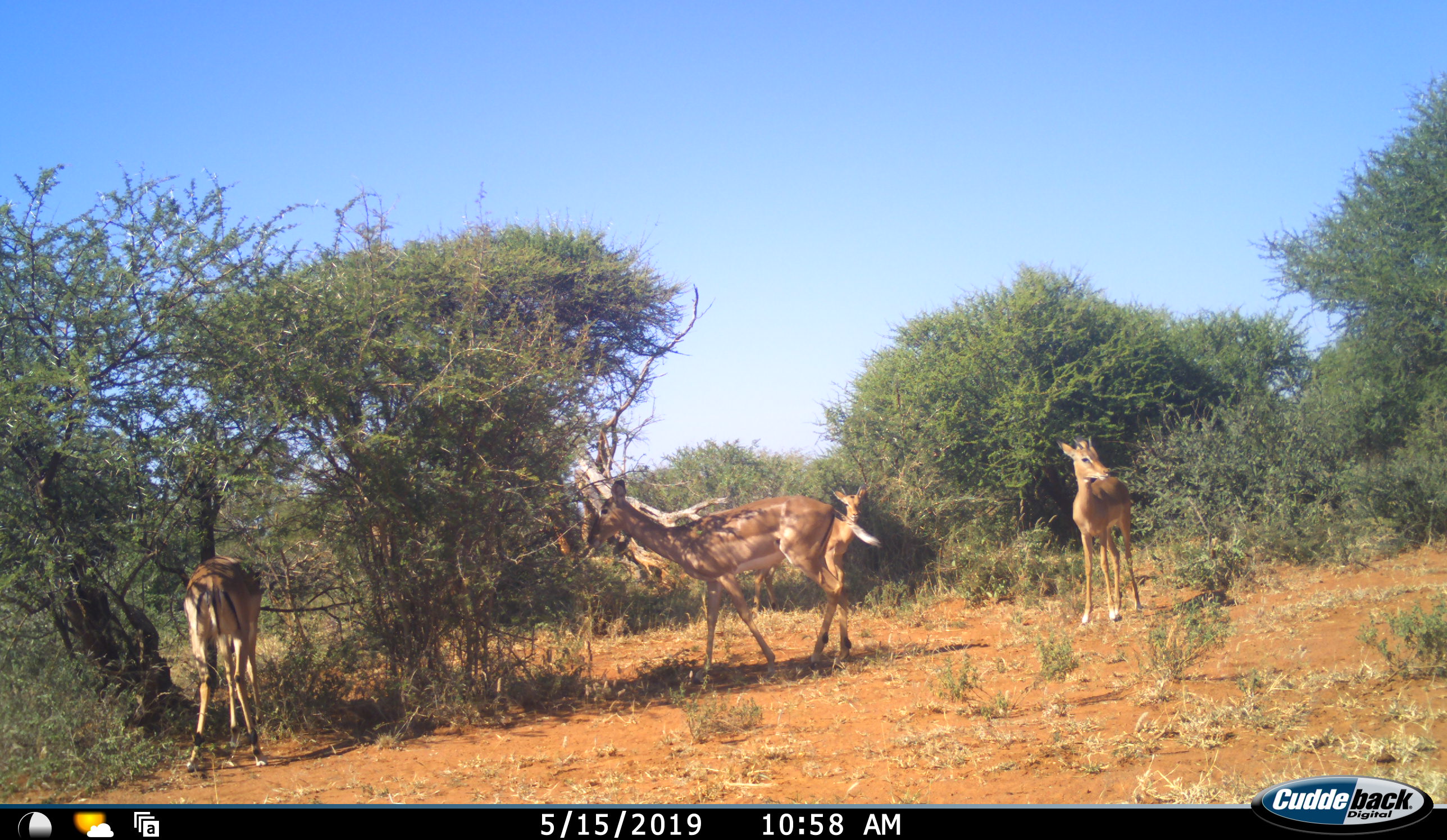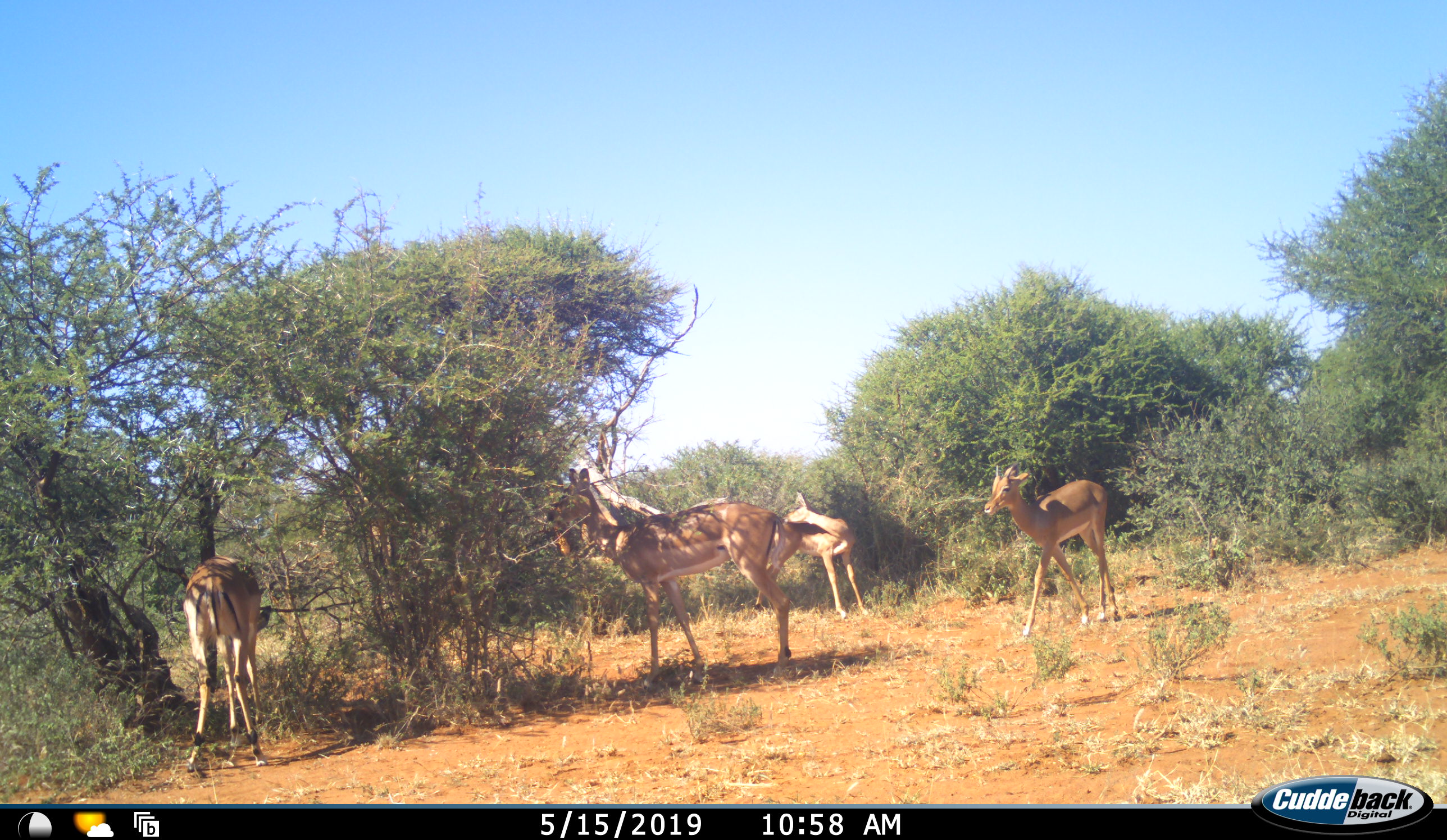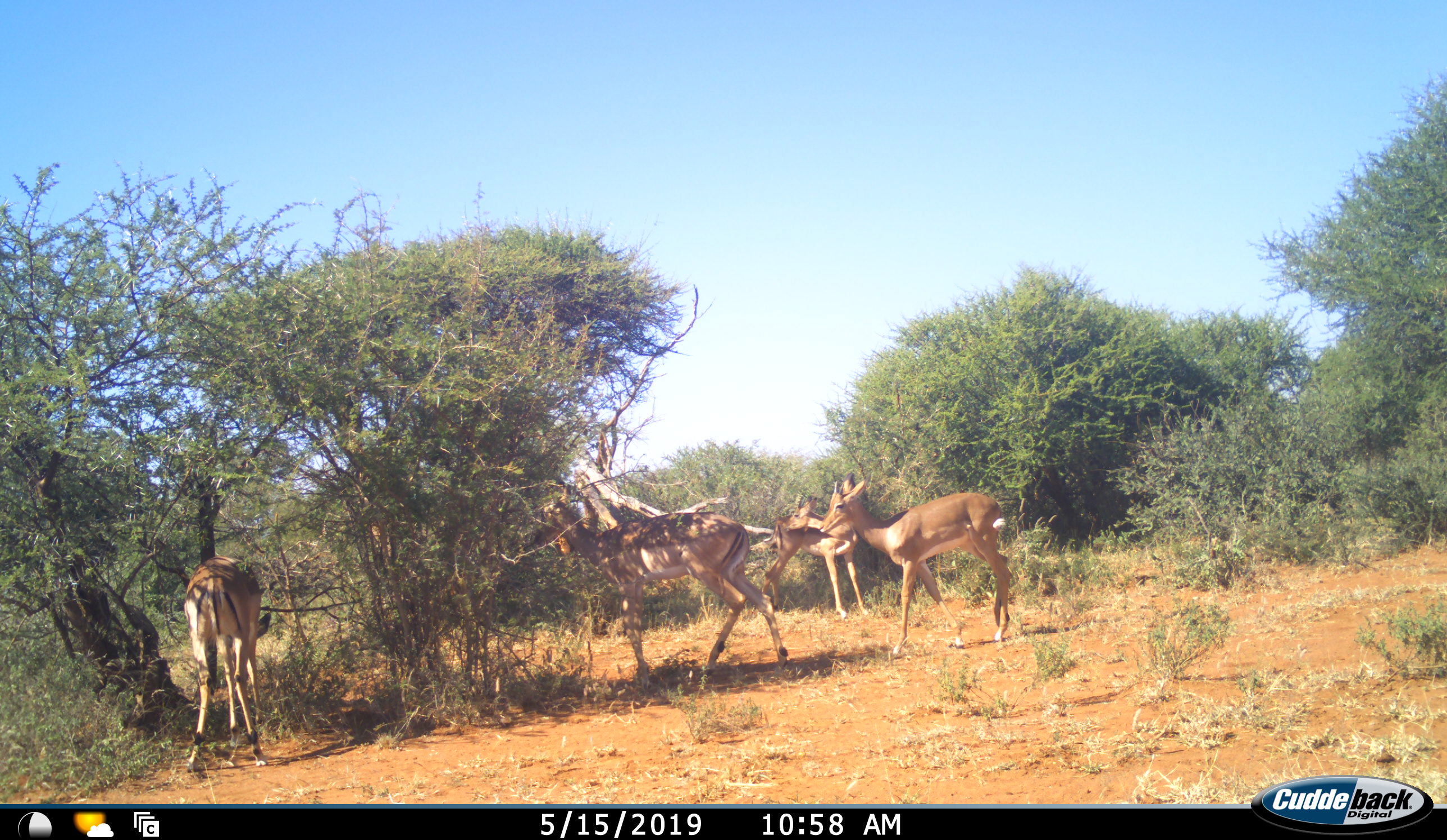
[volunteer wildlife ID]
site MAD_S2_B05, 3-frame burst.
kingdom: Animalia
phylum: Chordata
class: Mammalia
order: Artiodactyla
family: Bovidae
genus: Aepyceros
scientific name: Aepyceros melampus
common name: impala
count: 4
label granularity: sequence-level